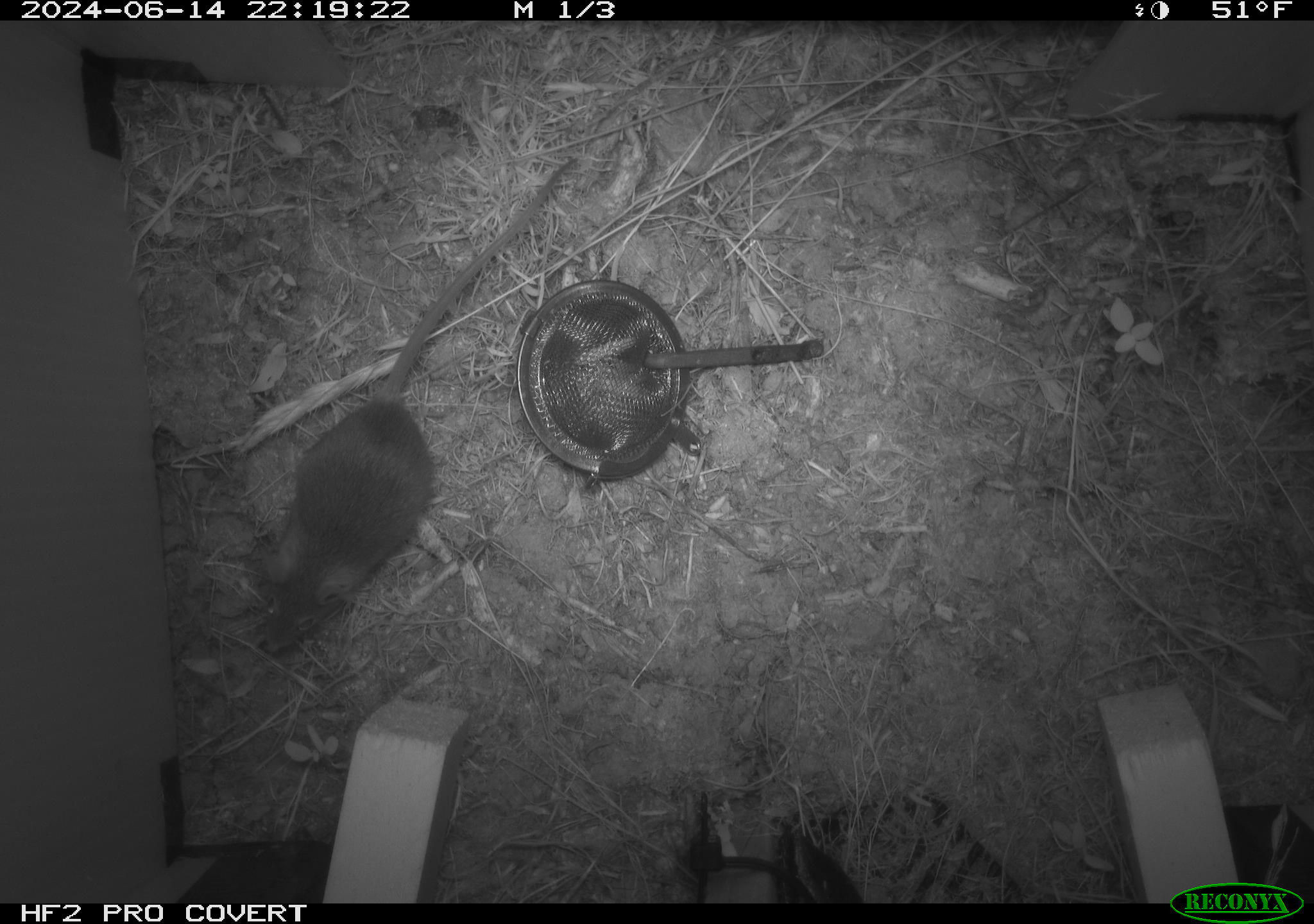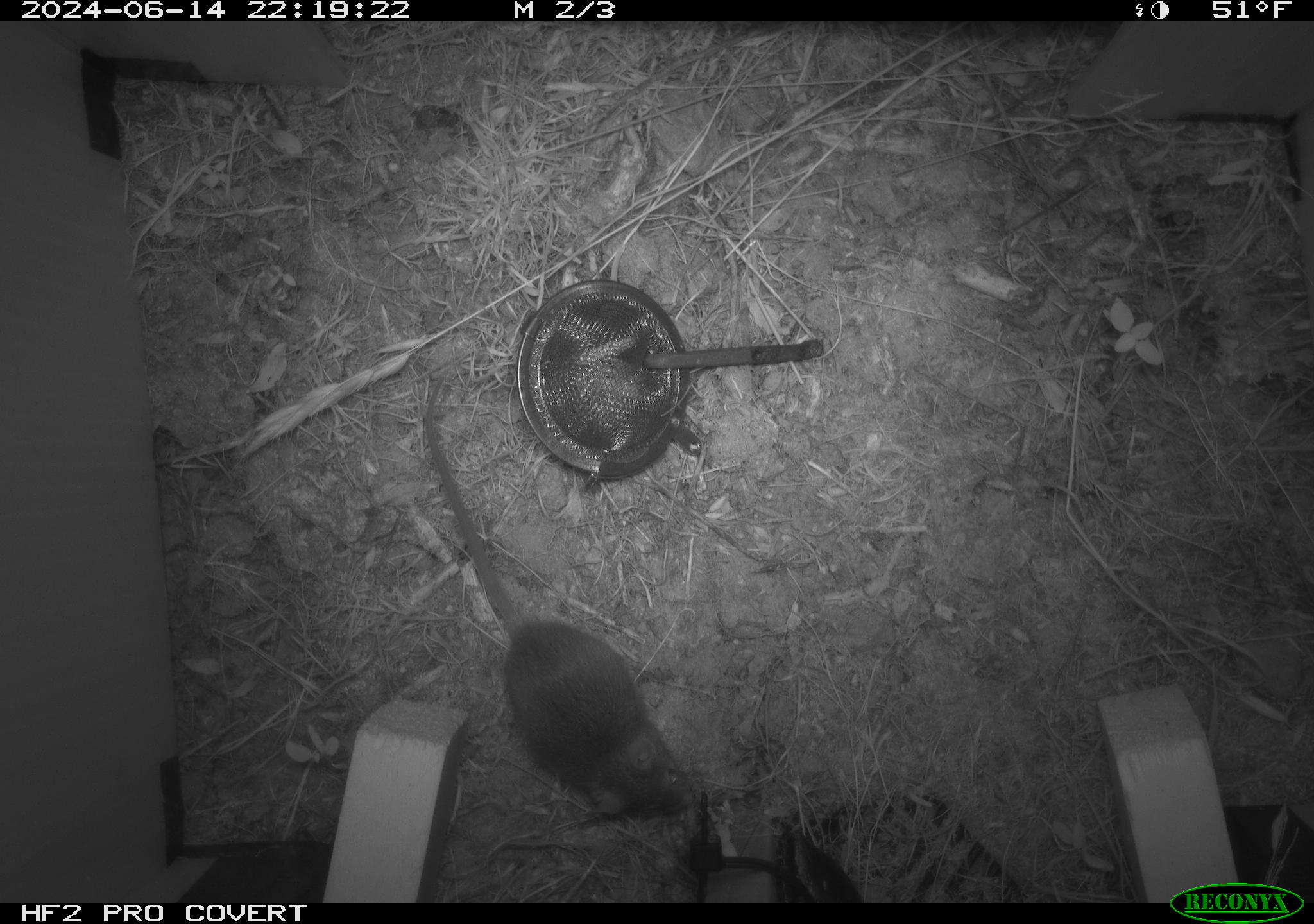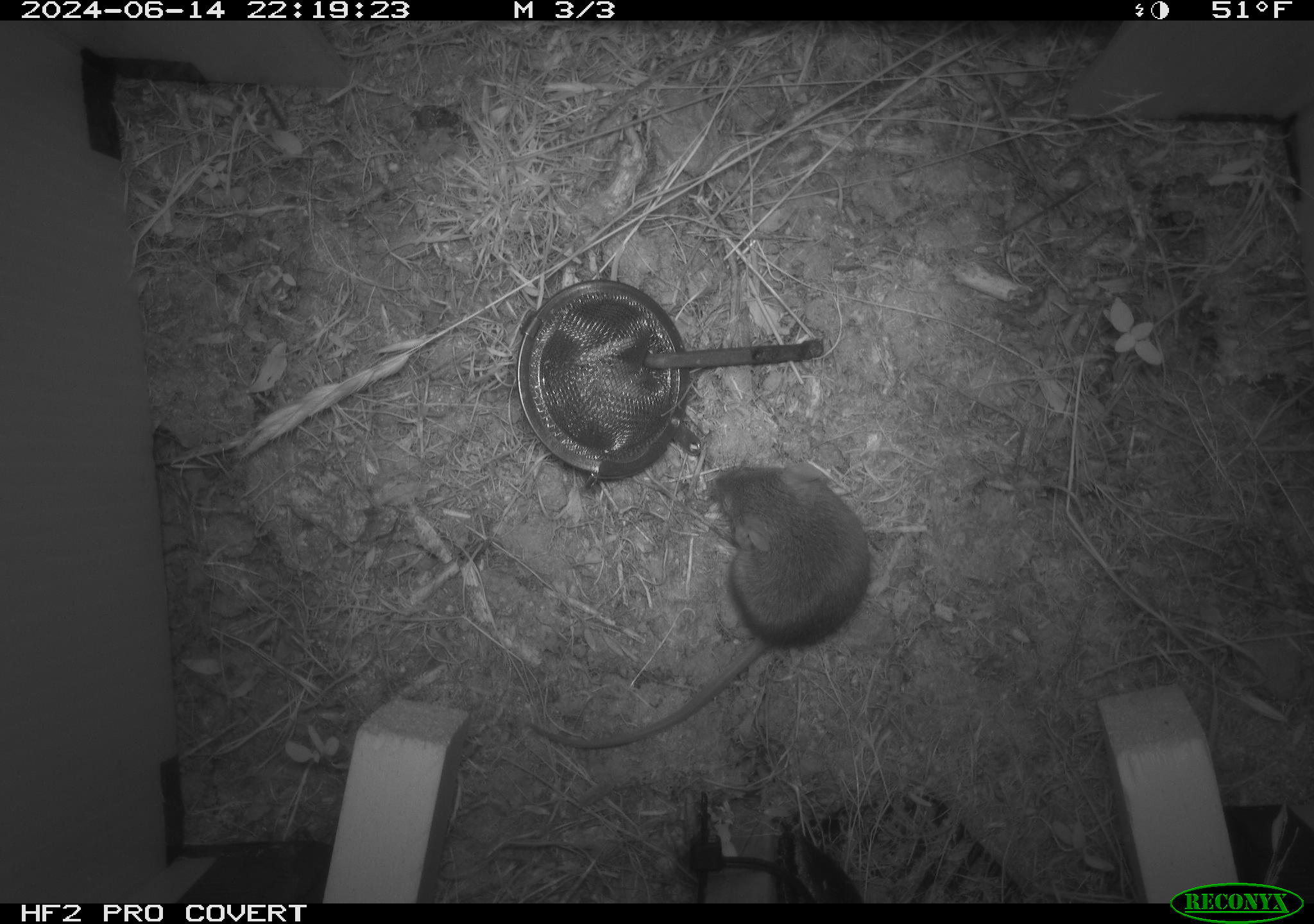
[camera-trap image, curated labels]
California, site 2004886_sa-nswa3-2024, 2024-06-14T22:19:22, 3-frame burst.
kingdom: Animalia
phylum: Chordata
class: Mammalia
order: Rodentia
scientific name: Rodentia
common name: rodent